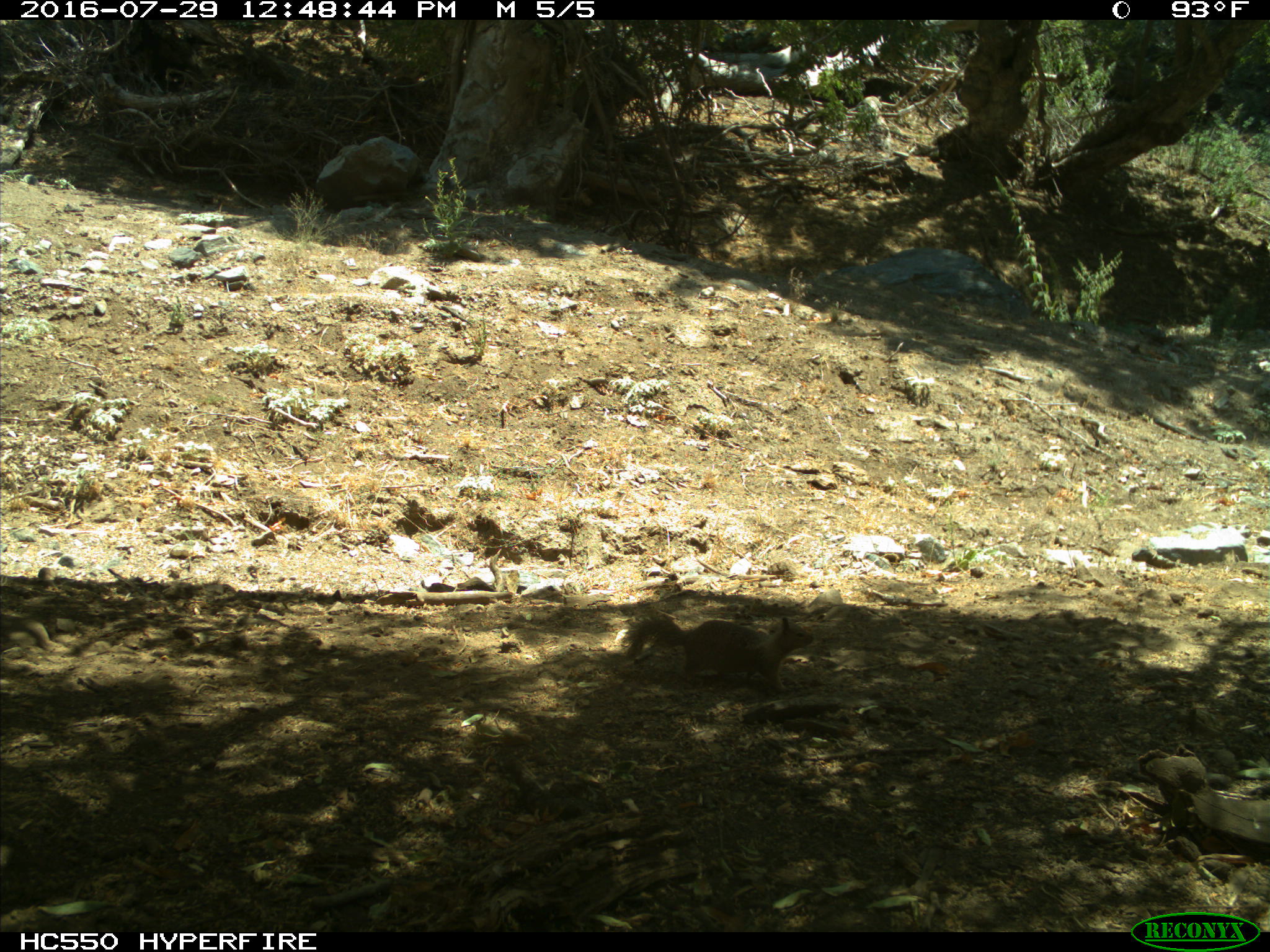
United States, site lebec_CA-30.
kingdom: Animalia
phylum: Chordata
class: Mammalia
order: Rodentia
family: Sciuridae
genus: Otospermophilus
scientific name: Otospermophilus beecheyi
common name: california ground squirrel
Otospermophilus beecheyi (california ground squirrel).